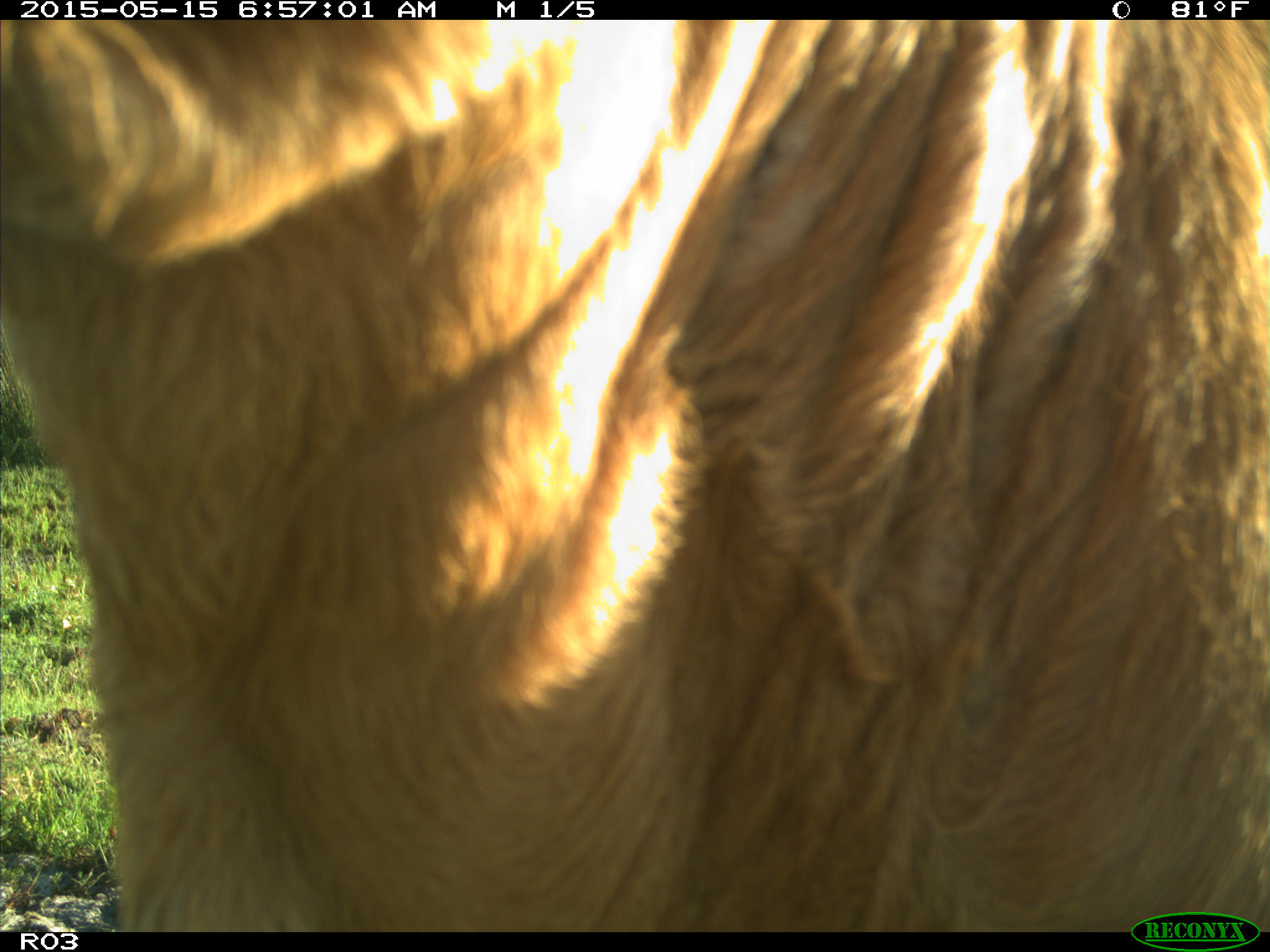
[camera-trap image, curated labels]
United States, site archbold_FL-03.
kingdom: Animalia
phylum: Chordata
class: Mammalia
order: Artiodactyla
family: Bovidae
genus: Bos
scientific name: Bos taurus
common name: domestic cow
Bos taurus (domestic cow).